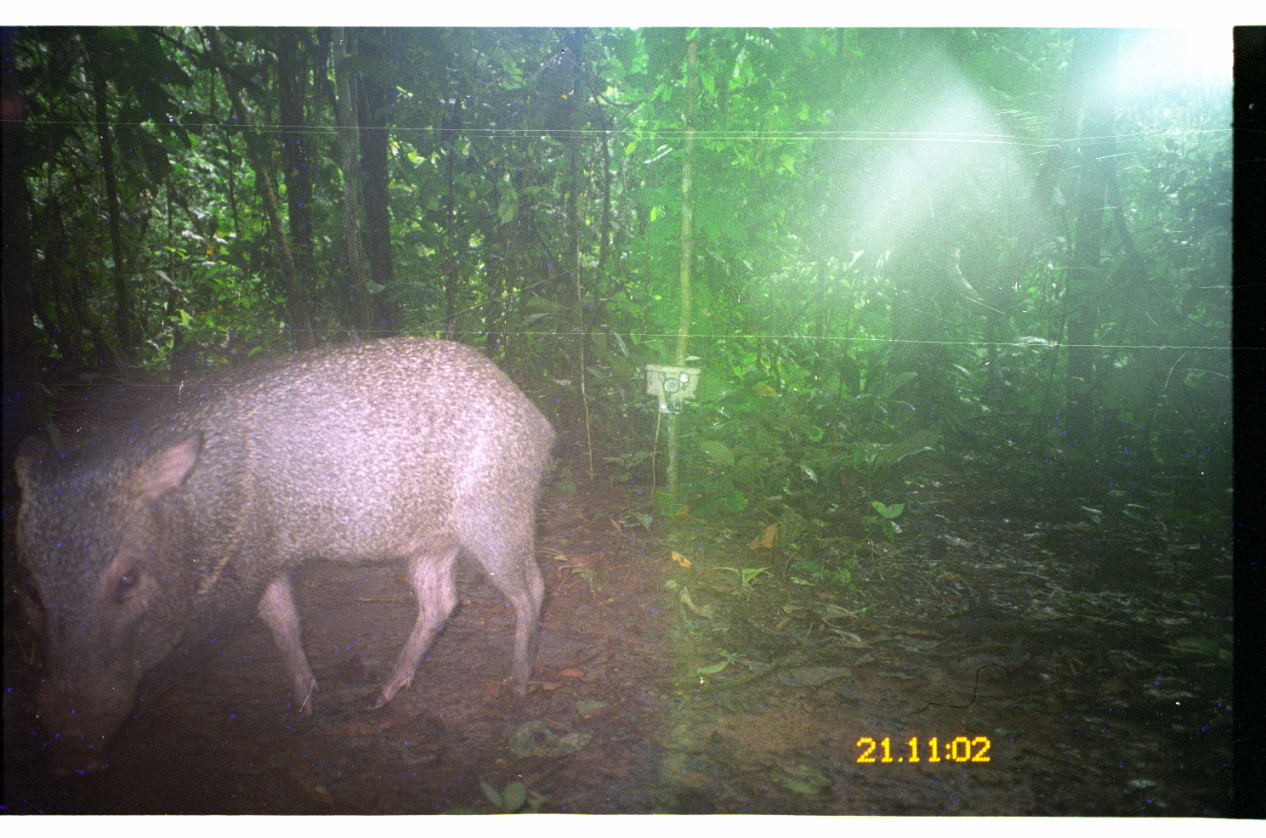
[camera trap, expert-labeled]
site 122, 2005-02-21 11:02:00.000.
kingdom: Animalia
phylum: Chordata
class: Mammalia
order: Artiodactyla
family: Tayassuidae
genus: Pecari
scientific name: Pecari tajacu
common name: collared peccary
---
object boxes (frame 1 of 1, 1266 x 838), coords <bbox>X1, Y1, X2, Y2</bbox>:
pecari tajacu: <bbox>0, 336, 555, 782</bbox>